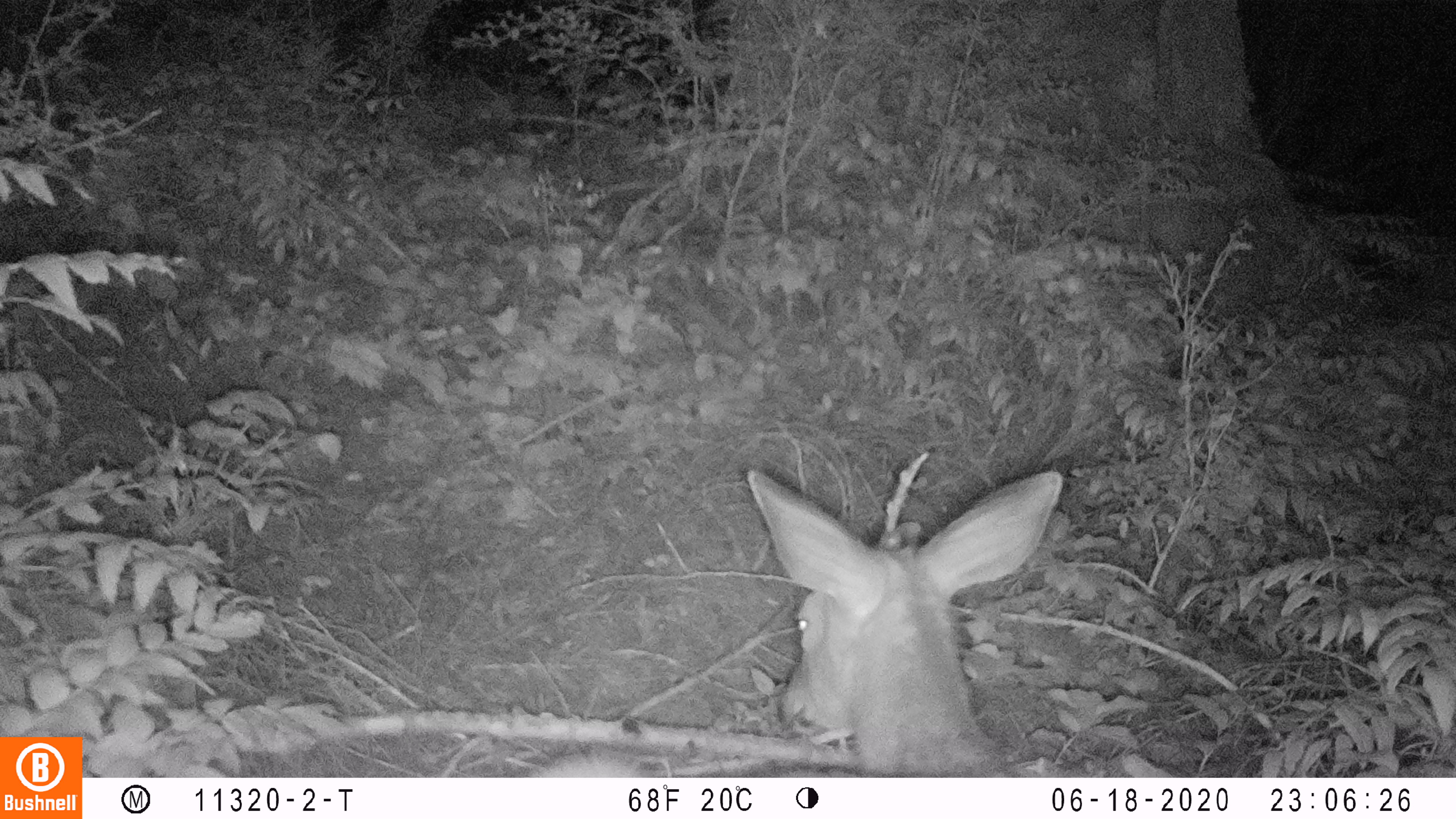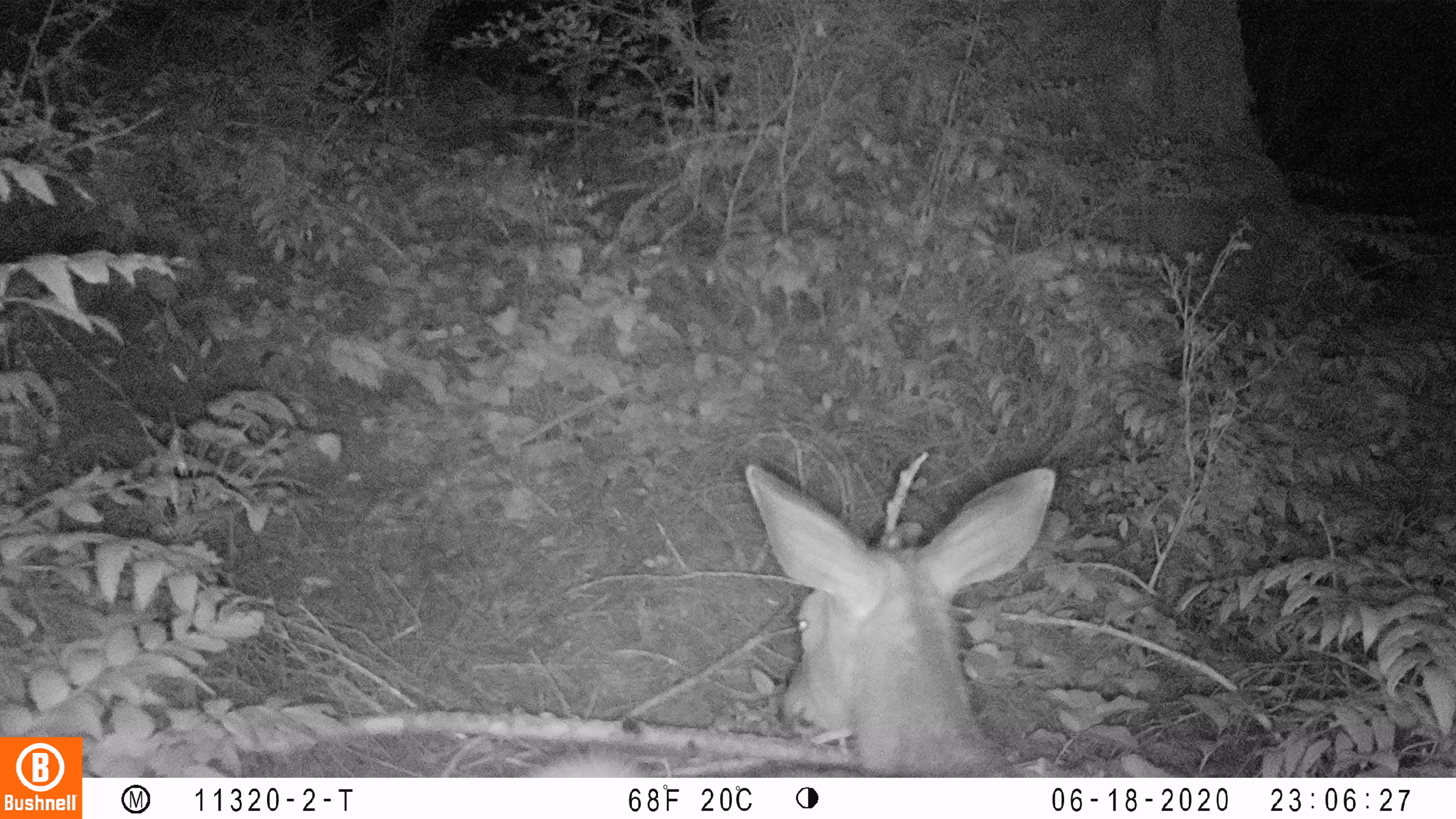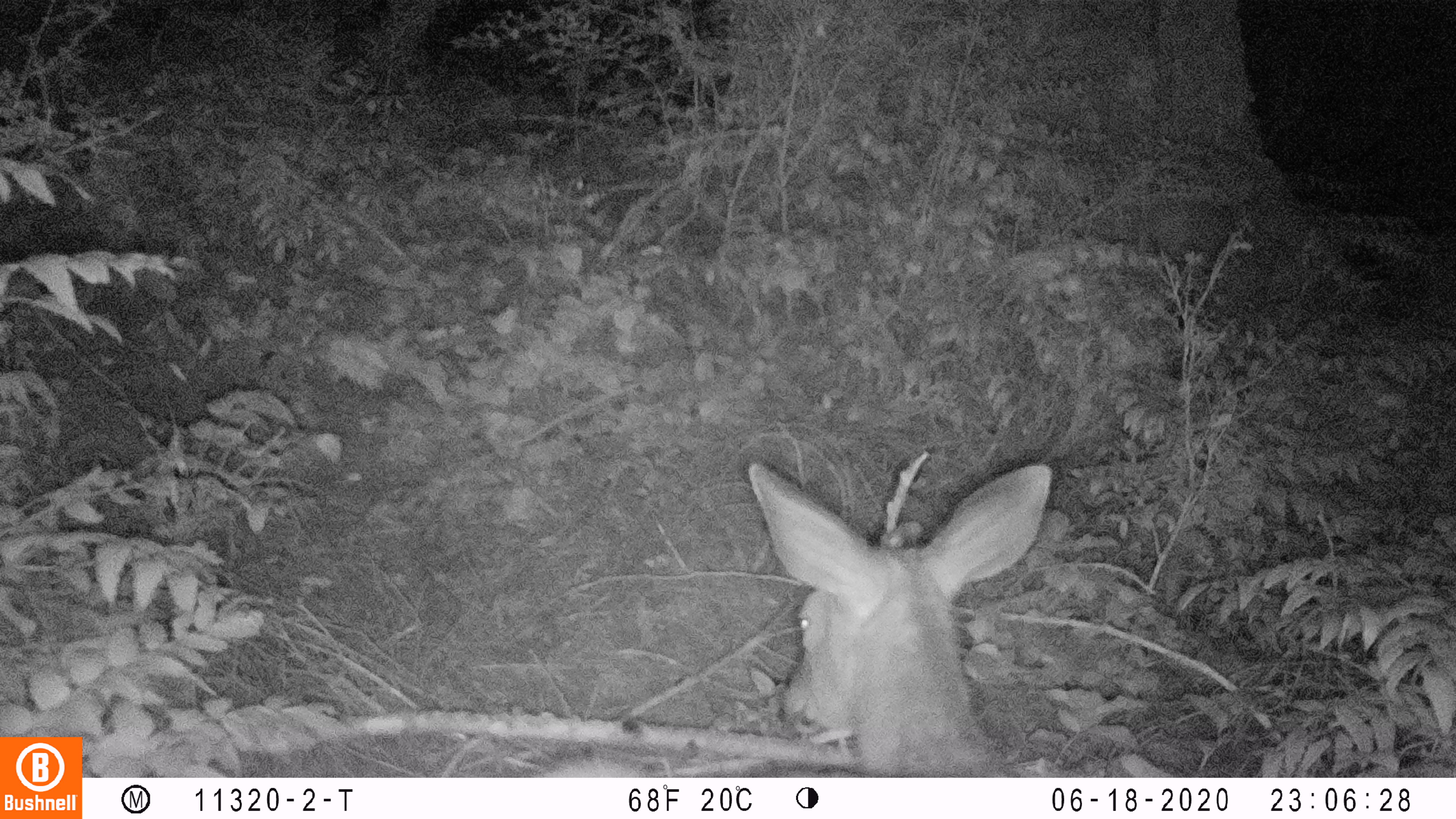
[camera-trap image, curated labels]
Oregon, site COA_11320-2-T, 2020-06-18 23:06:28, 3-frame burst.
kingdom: Animalia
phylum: Chordata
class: Mammalia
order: Artiodactyla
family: Cervidae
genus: Odocoileus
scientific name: Odocoileus hemionus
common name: black-tailed deer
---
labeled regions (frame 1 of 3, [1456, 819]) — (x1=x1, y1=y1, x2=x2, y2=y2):
black-tailed deer: (x1=518, y1=448, x2=1068, y2=776)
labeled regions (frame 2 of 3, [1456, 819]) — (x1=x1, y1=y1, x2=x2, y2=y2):
black-tailed deer: (x1=529, y1=456, x2=1060, y2=774)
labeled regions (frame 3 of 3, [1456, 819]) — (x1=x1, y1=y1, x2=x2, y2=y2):
black-tailed deer: (x1=539, y1=448, x2=1064, y2=774)